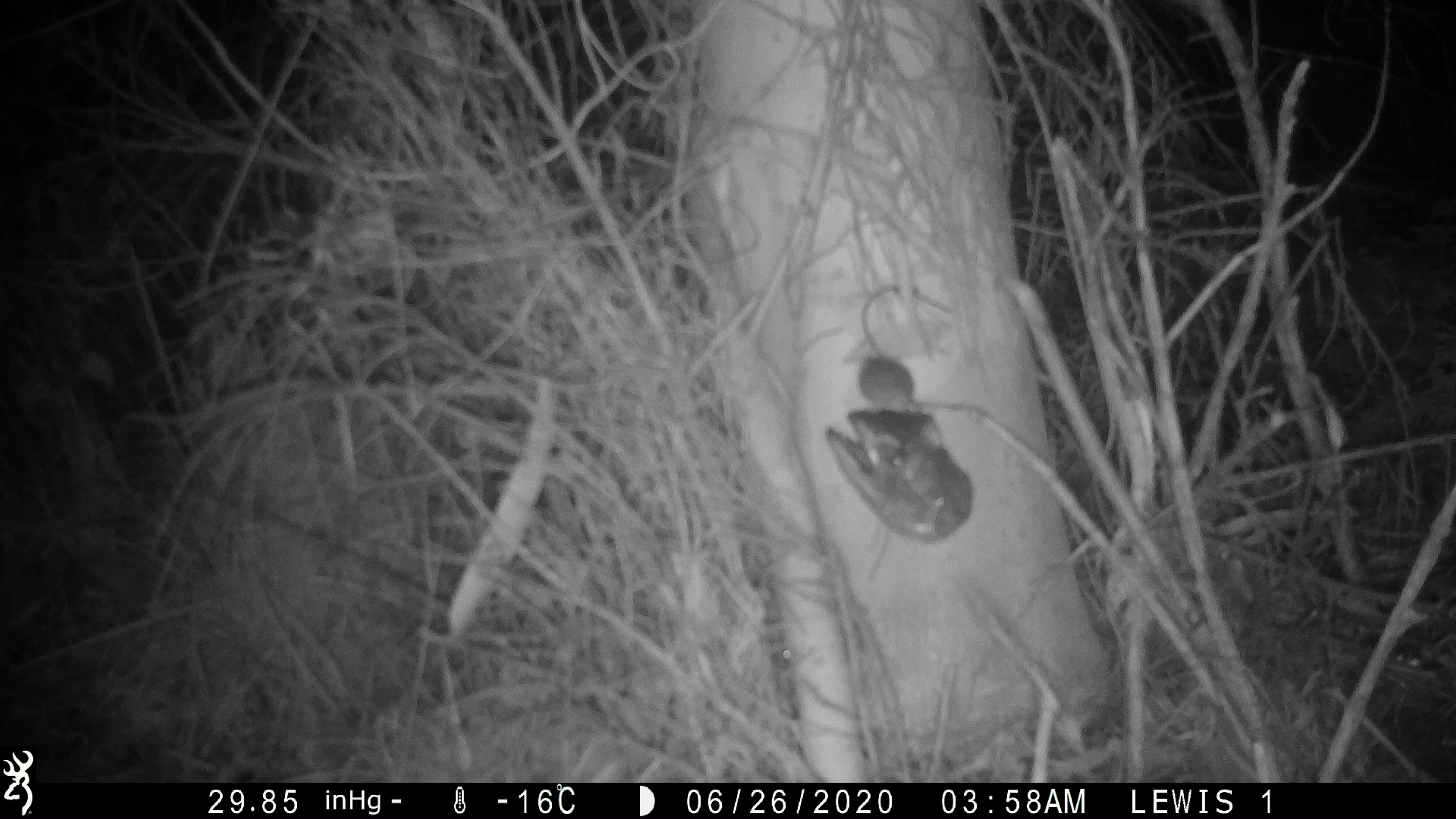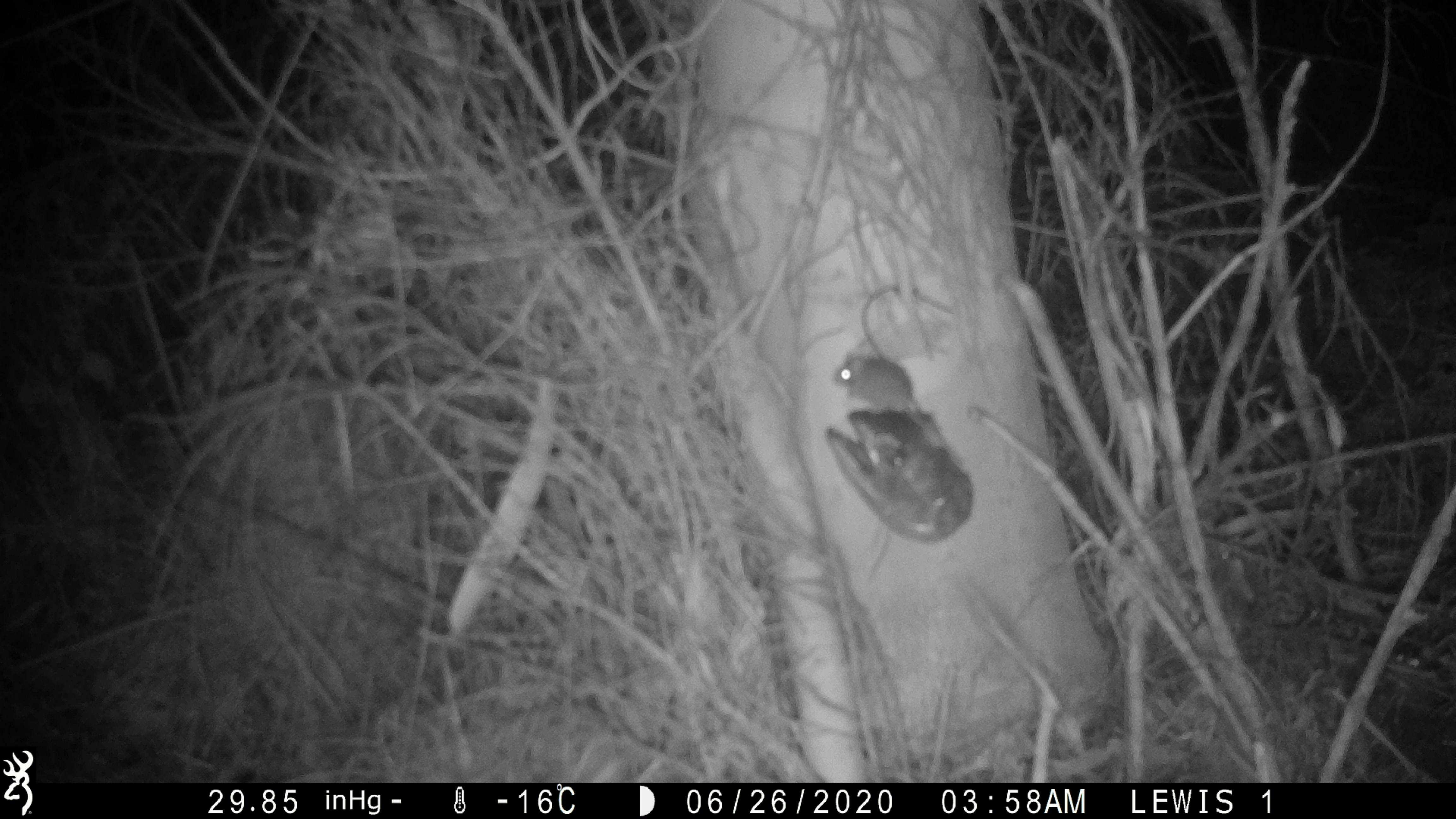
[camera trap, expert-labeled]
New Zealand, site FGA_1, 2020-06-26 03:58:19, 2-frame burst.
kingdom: Animalia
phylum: Chordata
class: Mammalia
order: Rodentia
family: Muridae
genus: Mus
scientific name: Mus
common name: mouse